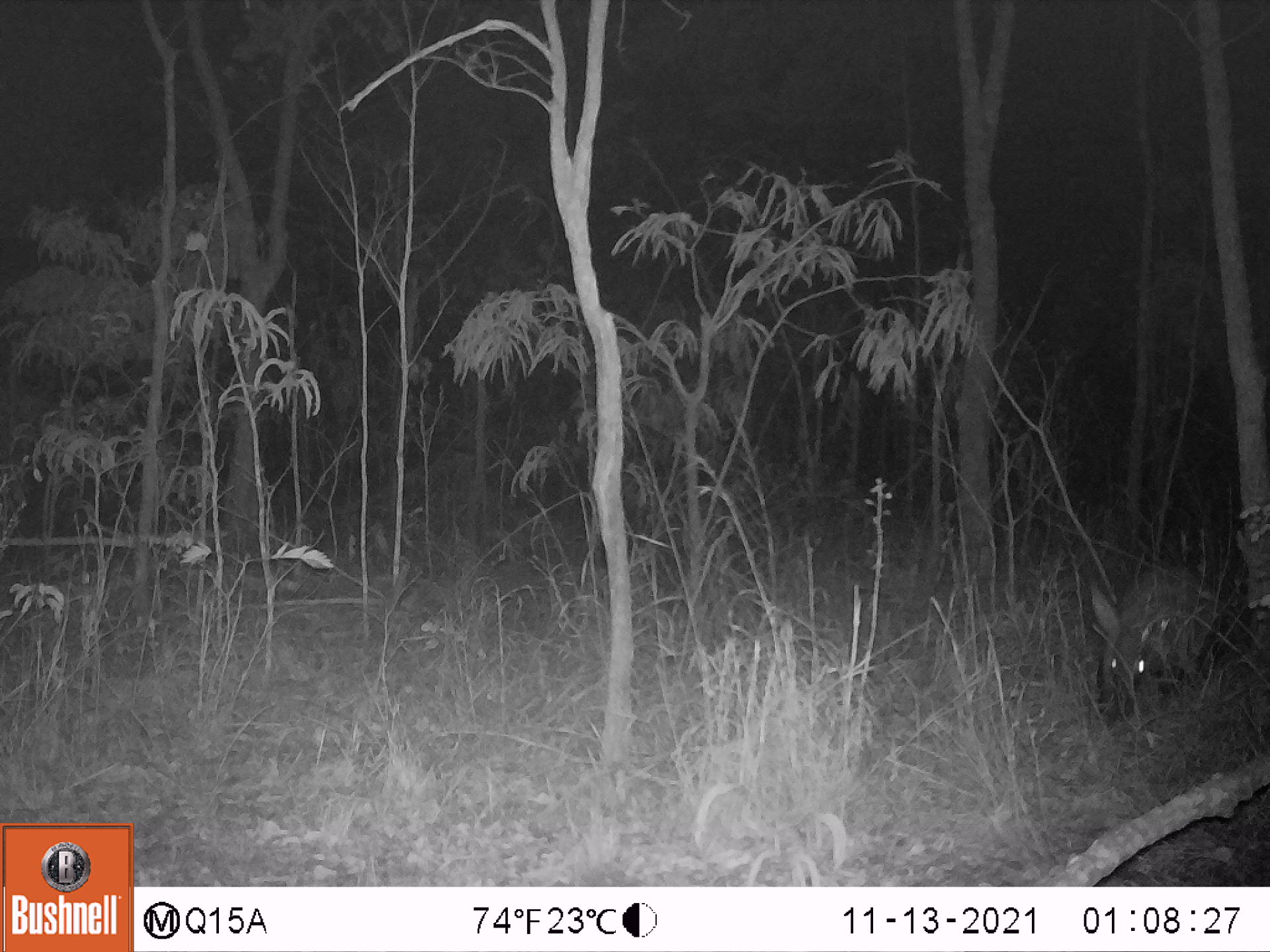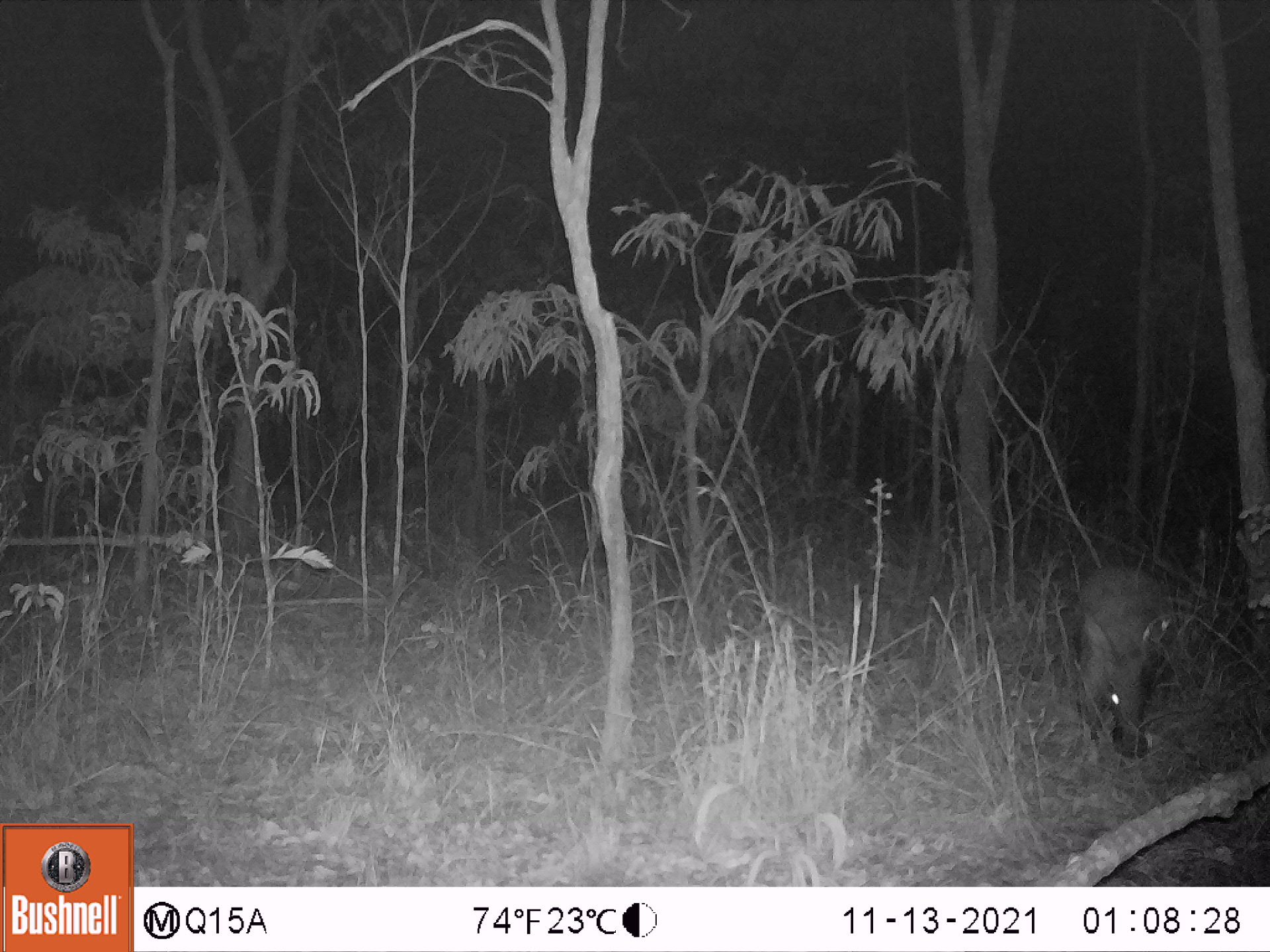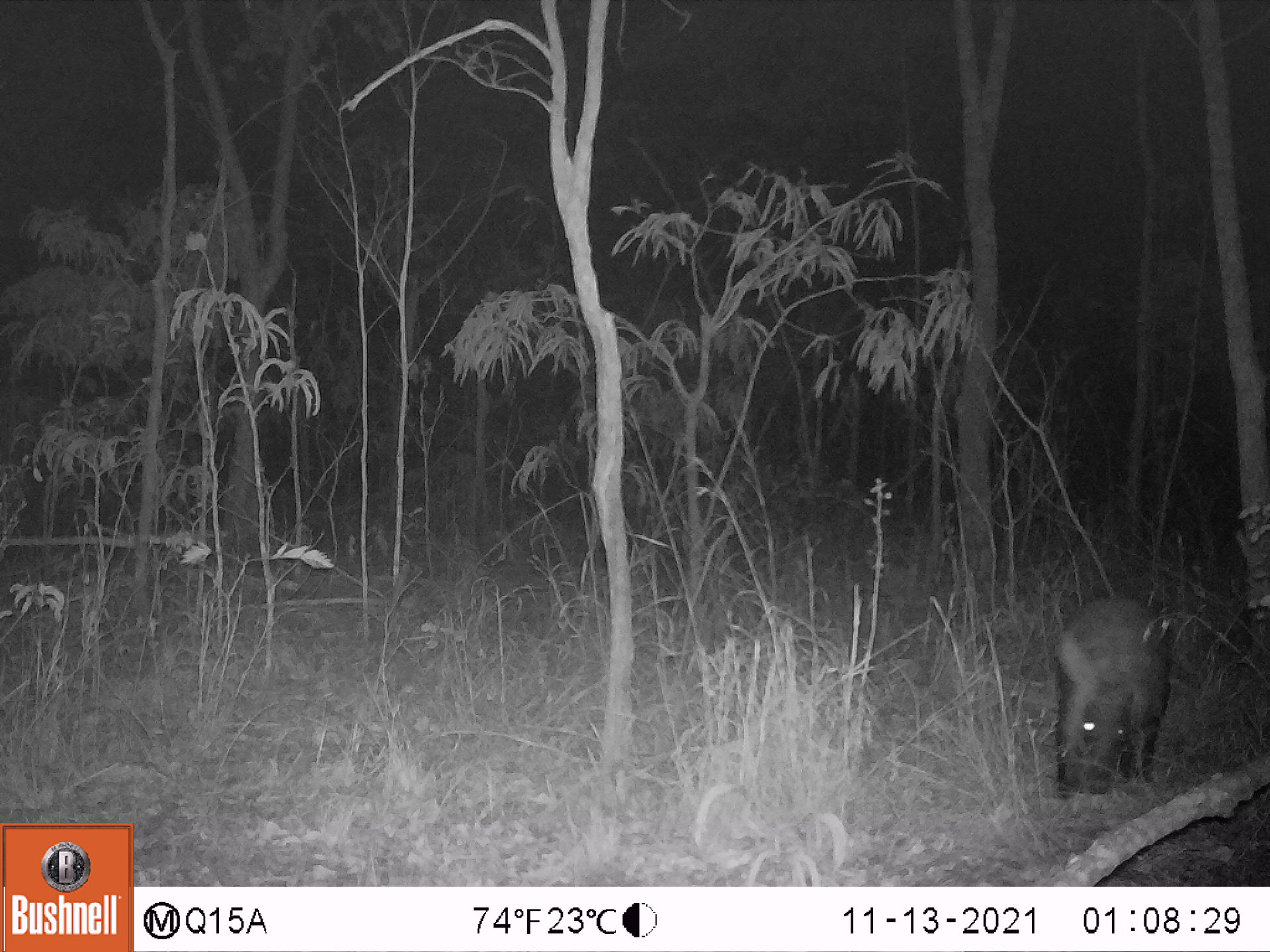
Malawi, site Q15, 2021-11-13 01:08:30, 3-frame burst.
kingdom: Animalia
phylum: Chordata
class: Mammalia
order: Tubulidentata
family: Orycteropodidae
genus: Orycteropus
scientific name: Orycteropus afer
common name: aardvark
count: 1